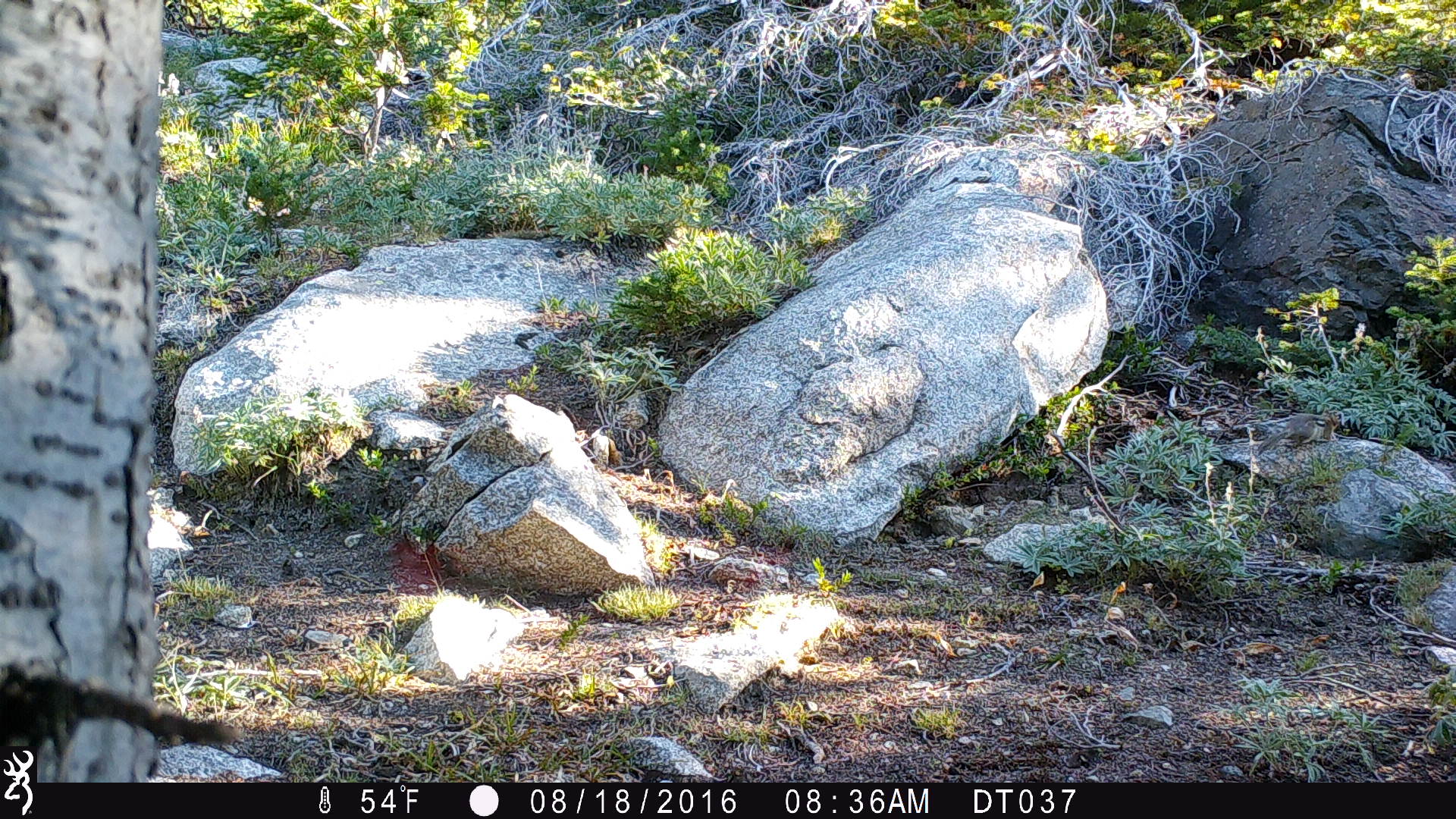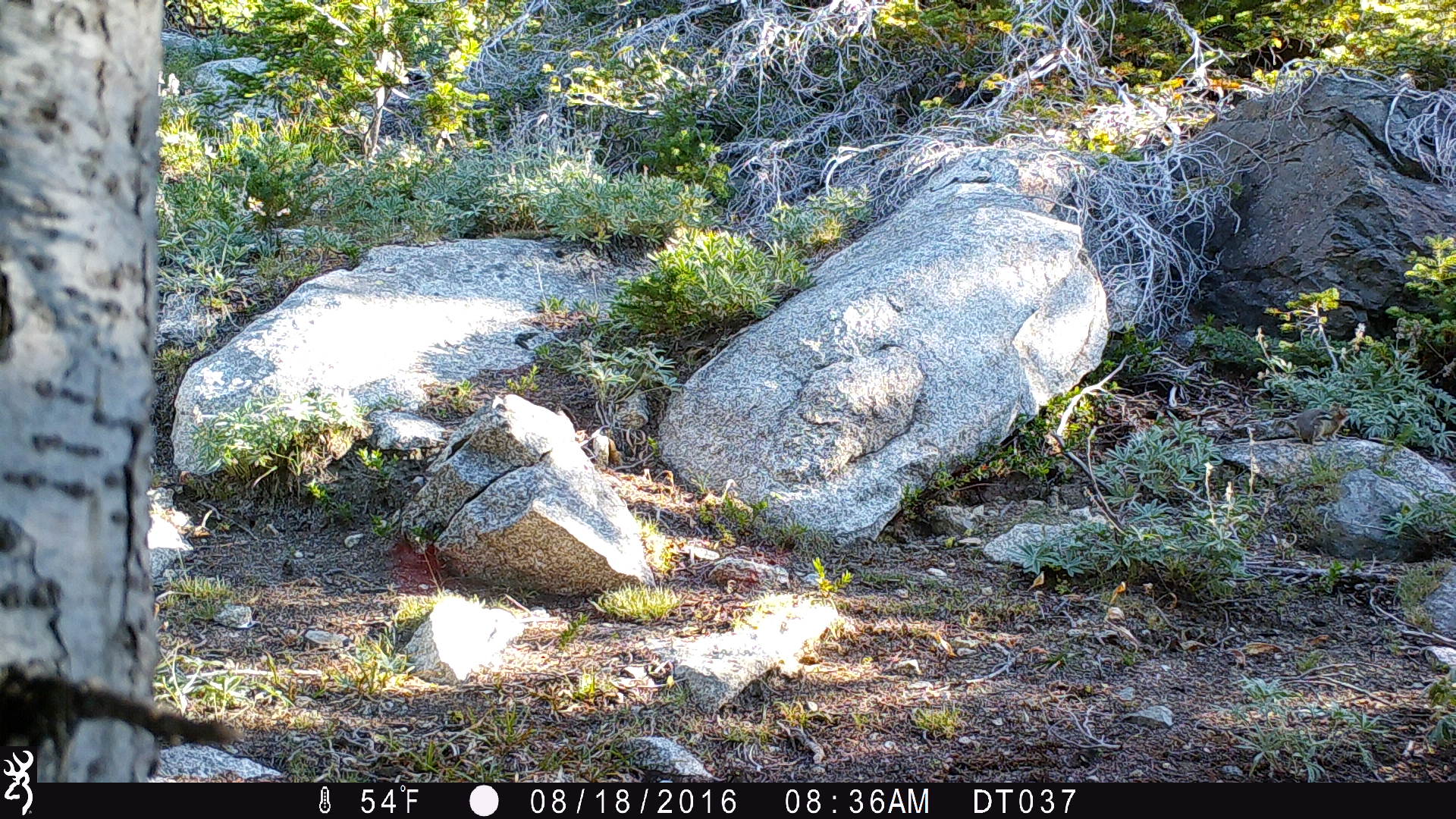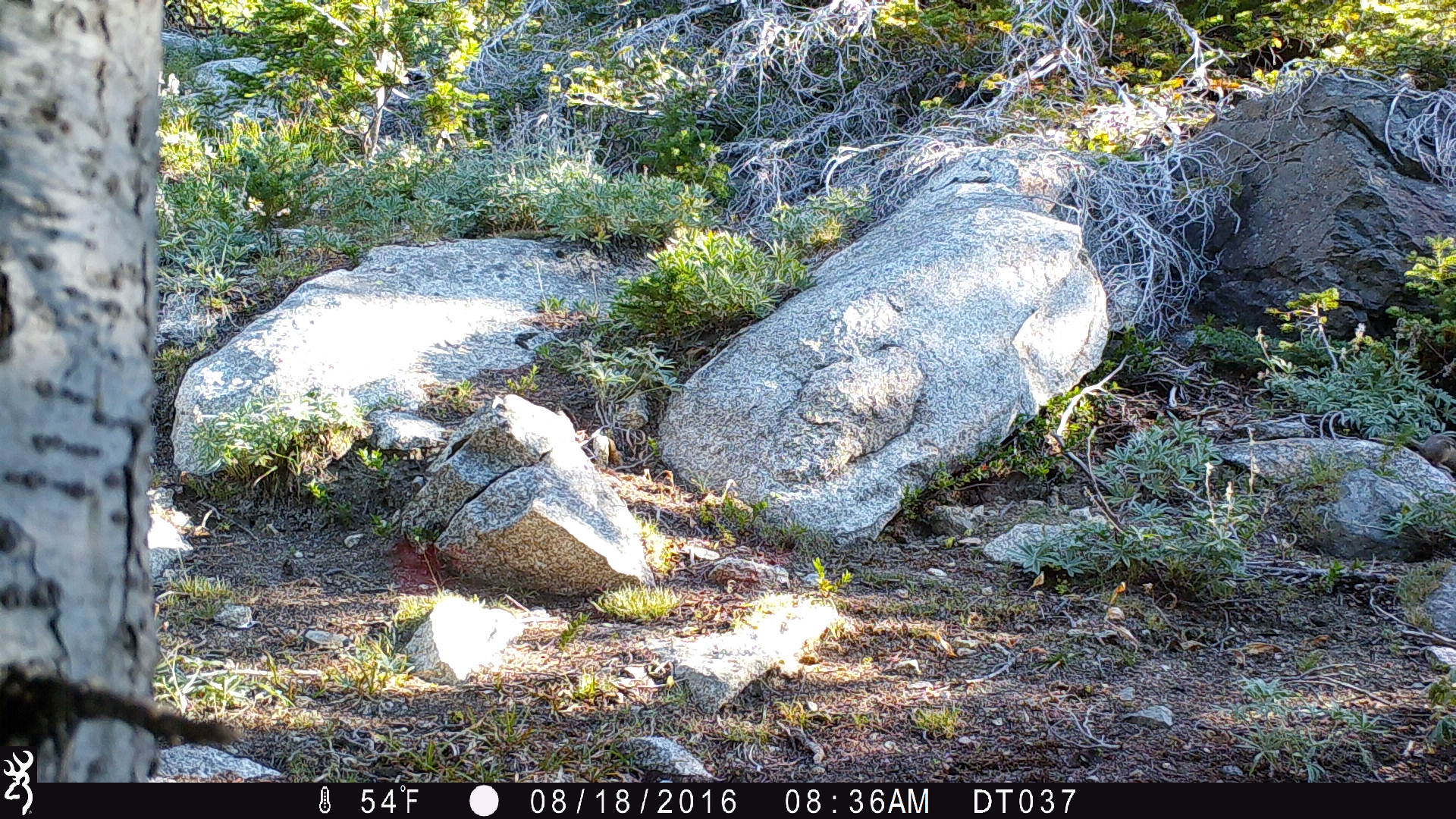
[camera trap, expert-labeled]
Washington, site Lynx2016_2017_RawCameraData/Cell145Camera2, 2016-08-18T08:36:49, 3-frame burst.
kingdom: Animalia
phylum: Chordata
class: Mammalia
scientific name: Mammalia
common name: small mammal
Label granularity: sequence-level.